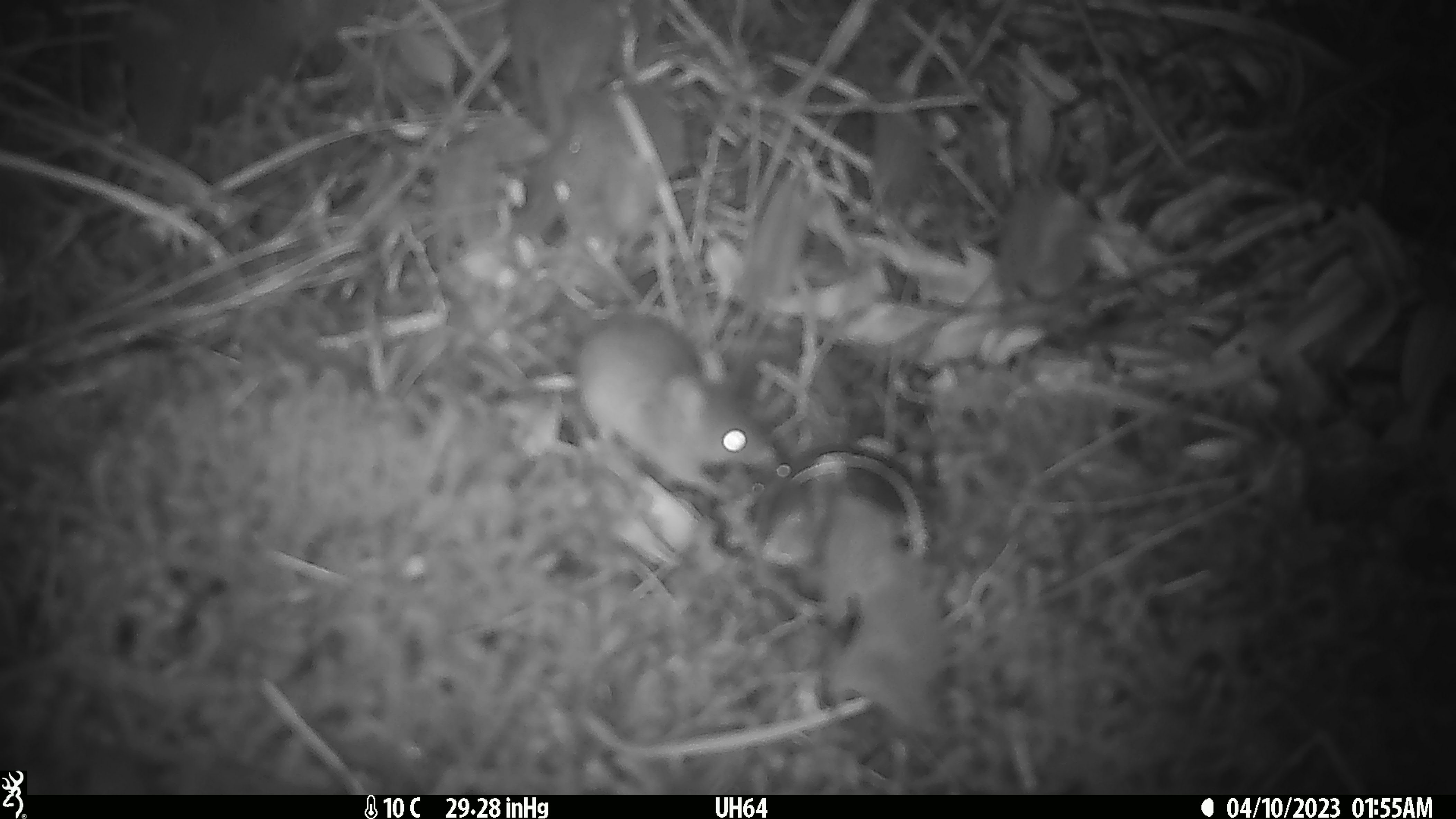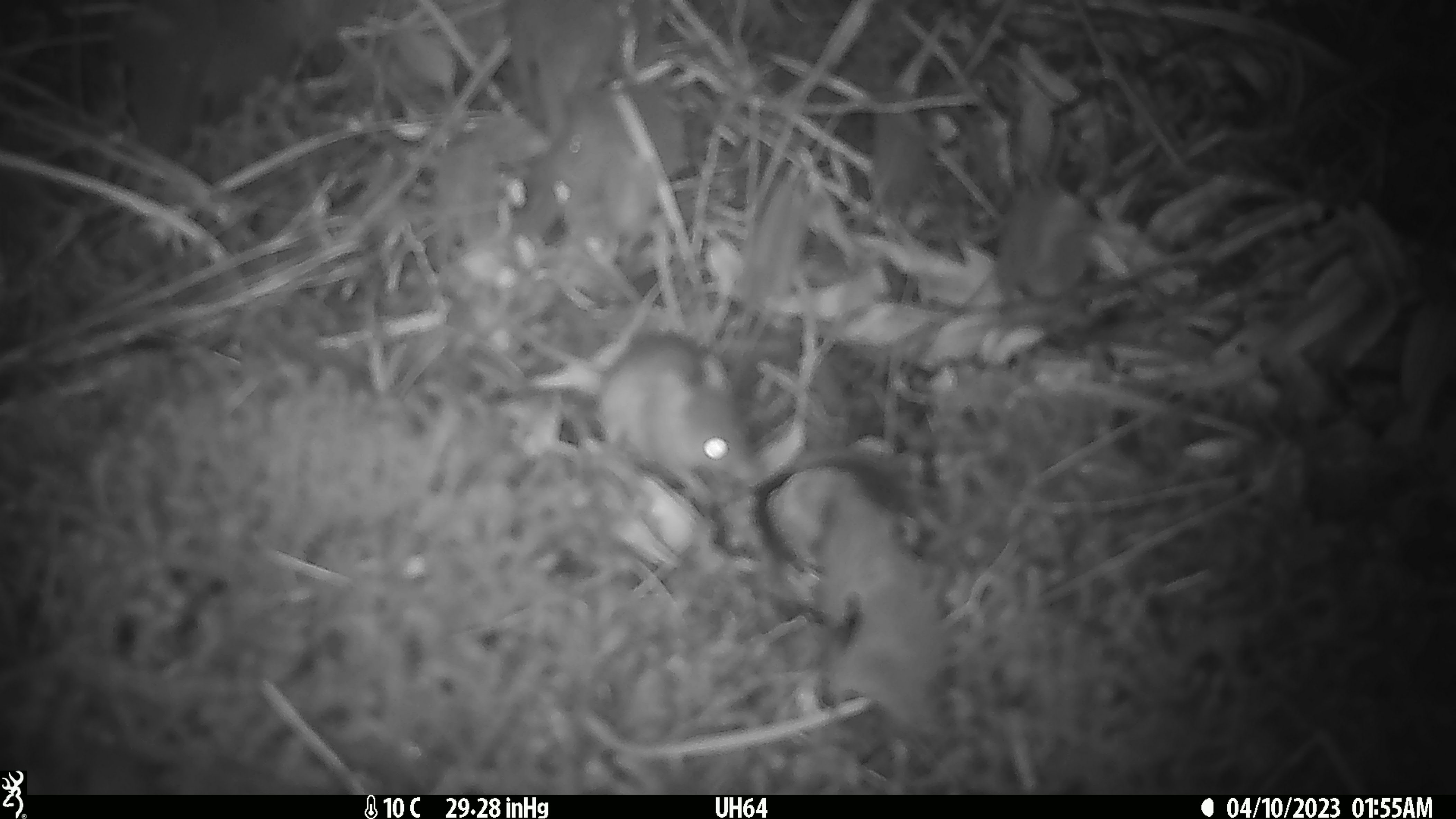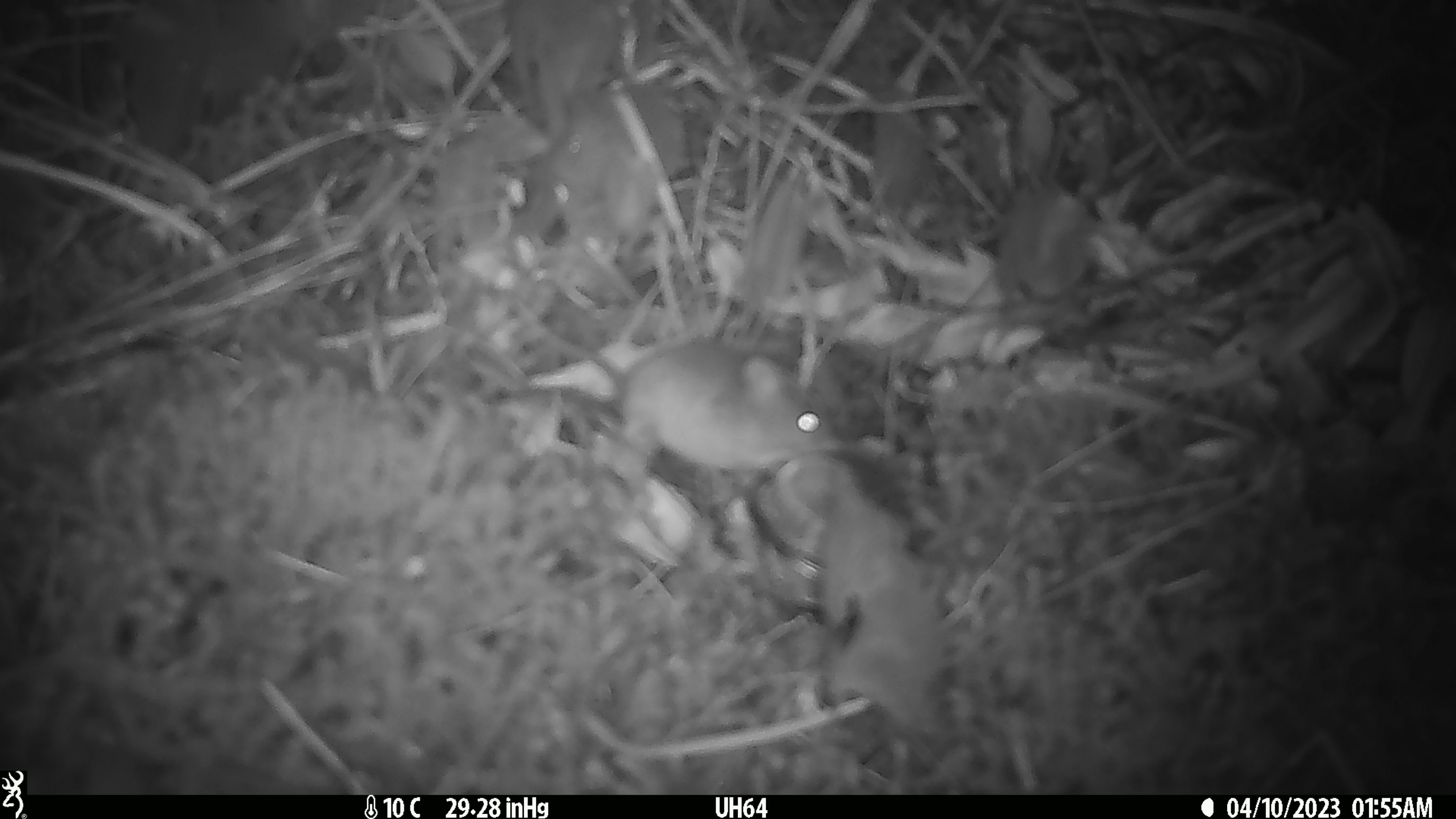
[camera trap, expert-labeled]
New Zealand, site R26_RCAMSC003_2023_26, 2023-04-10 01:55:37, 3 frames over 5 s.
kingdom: Animalia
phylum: Chordata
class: Mammalia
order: Rodentia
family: Muridae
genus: Mus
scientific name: Mus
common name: mouse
Mouse (Mus).